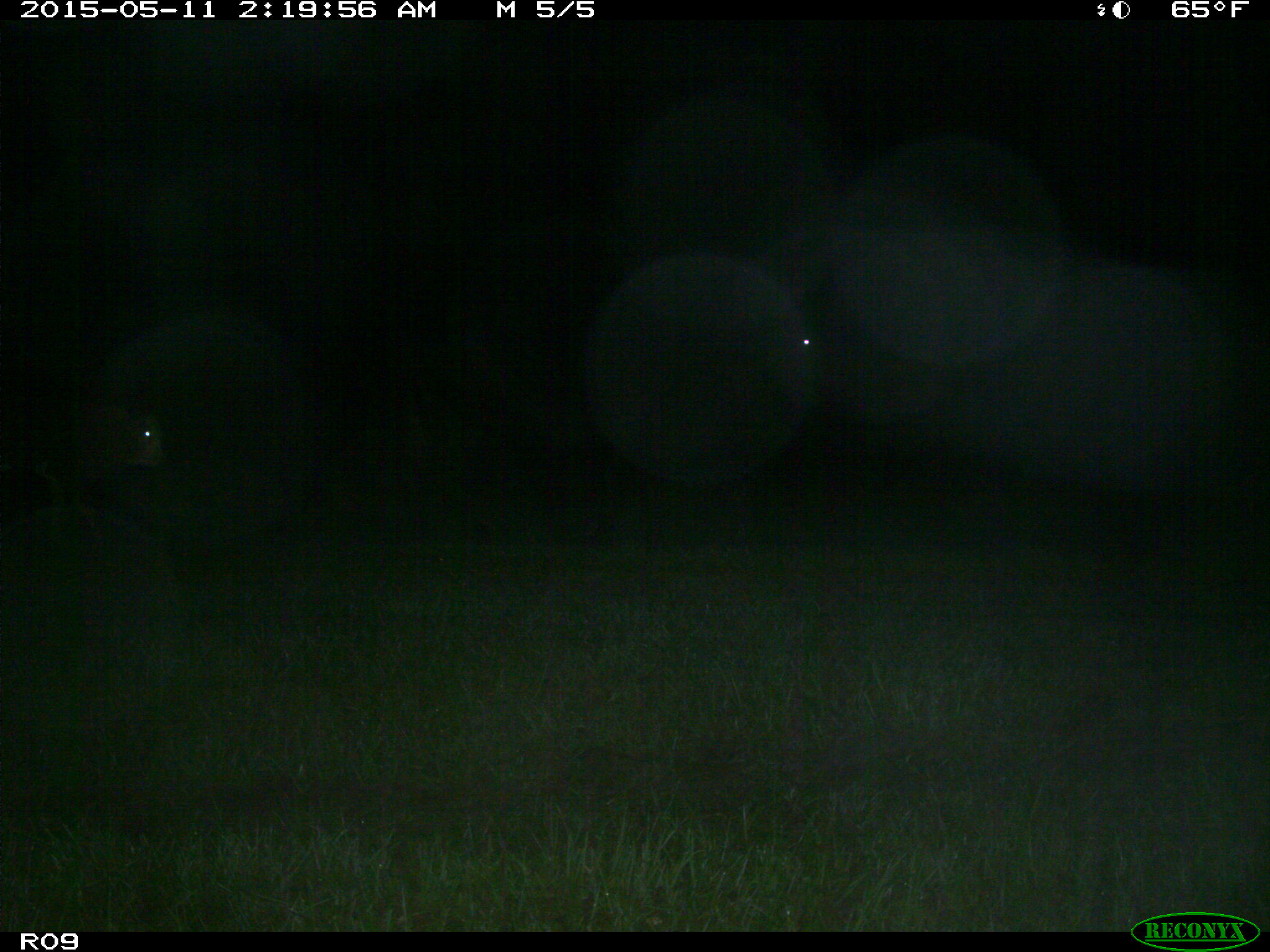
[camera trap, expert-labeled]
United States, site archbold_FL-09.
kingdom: Animalia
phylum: Chordata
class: Mammalia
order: Artiodactyla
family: Bovidae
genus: Bos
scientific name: Bos taurus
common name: domestic cow